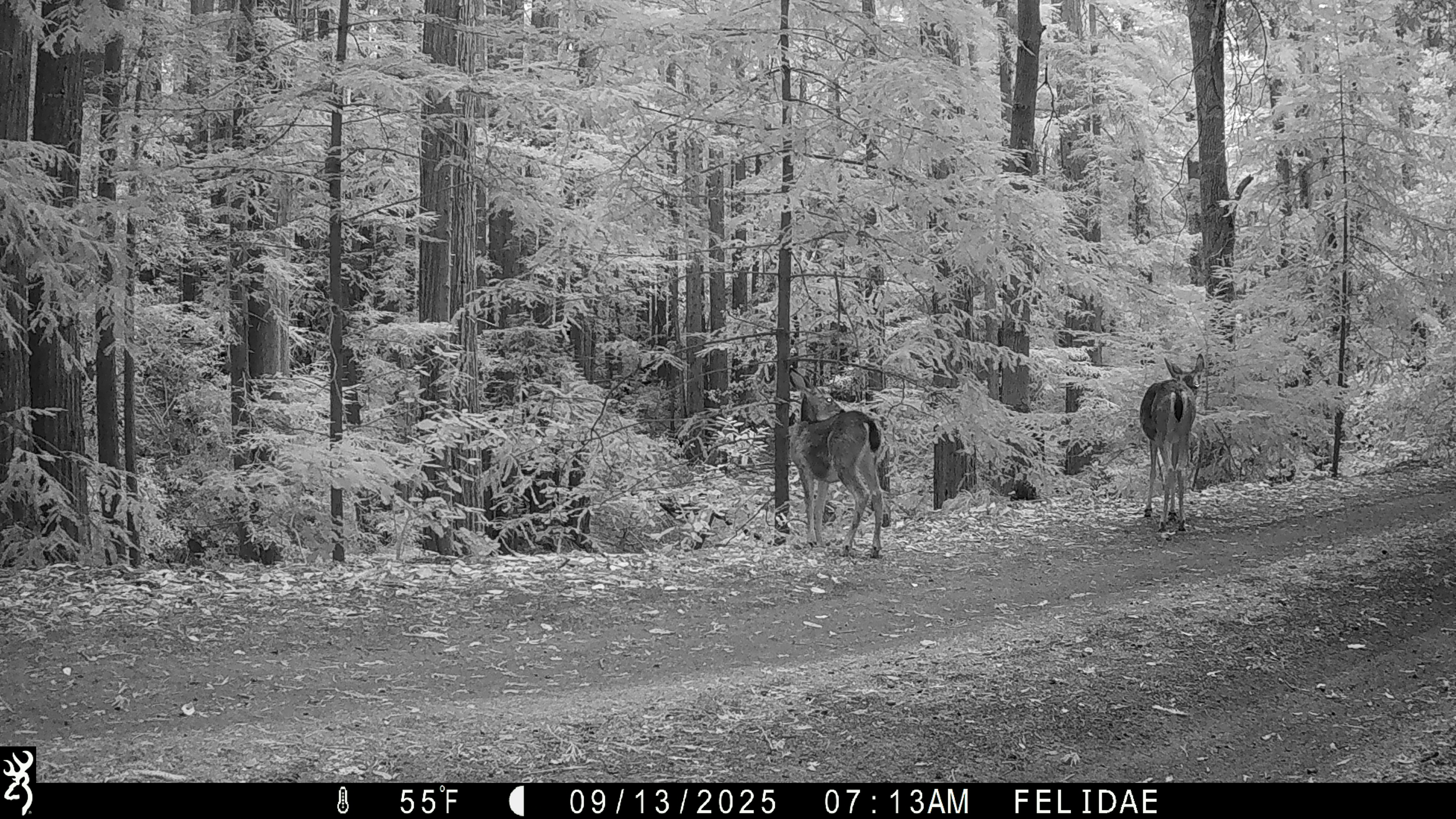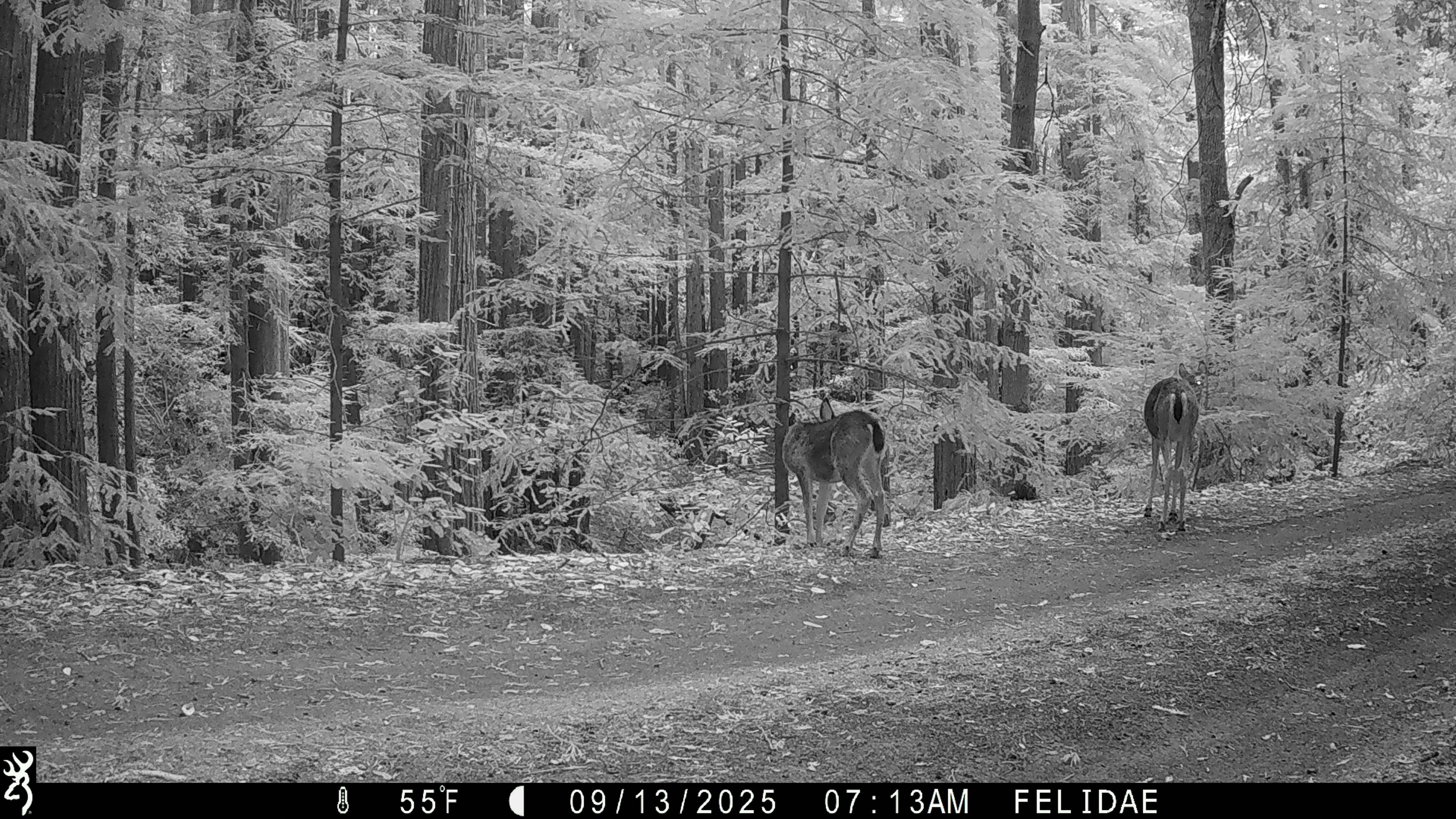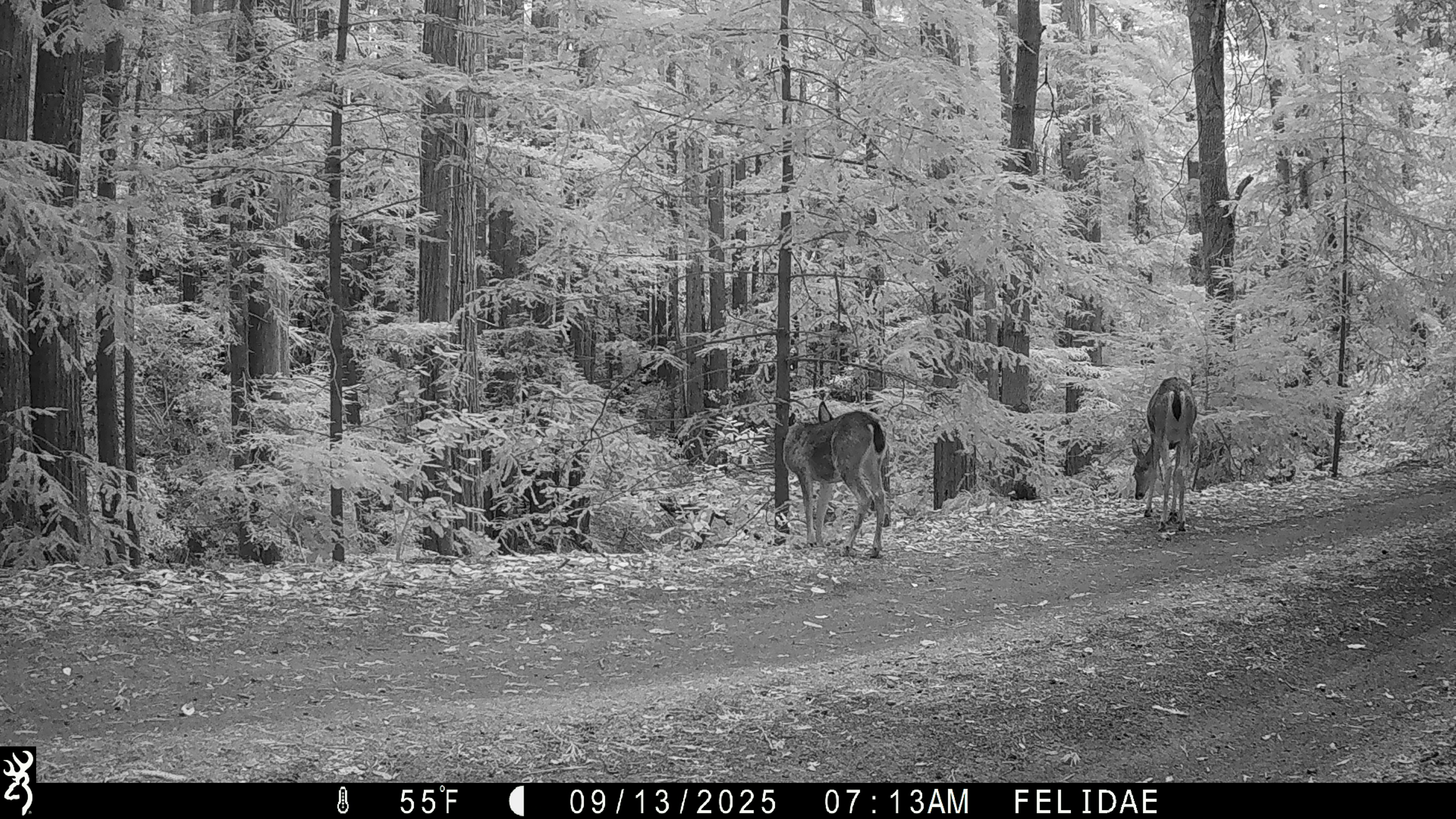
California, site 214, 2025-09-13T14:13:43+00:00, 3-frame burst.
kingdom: Animalia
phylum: Chordata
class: Mammalia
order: Artiodactyla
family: Cervidae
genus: Odocoileus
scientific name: Odocoileus hemionus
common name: mule deer